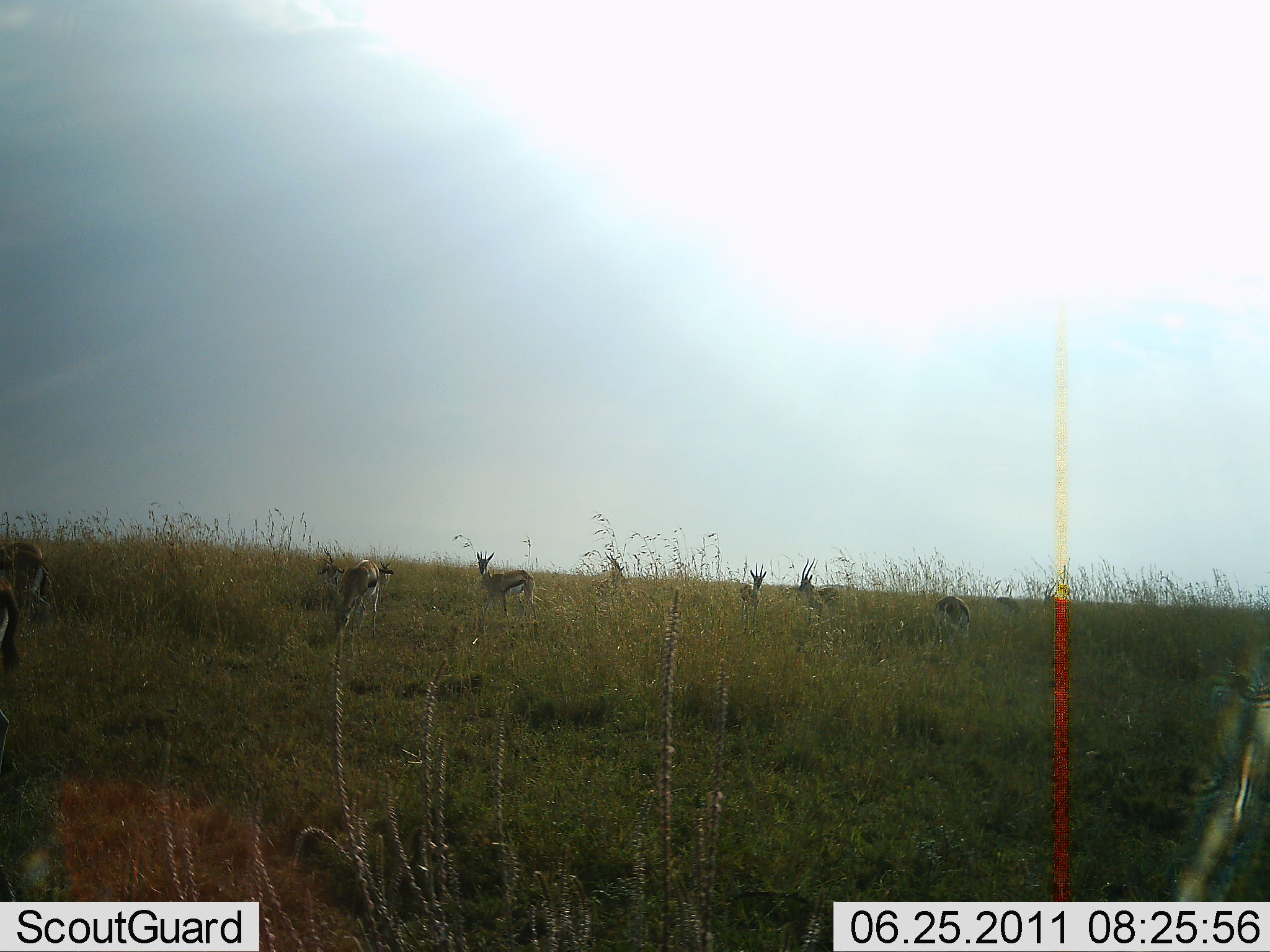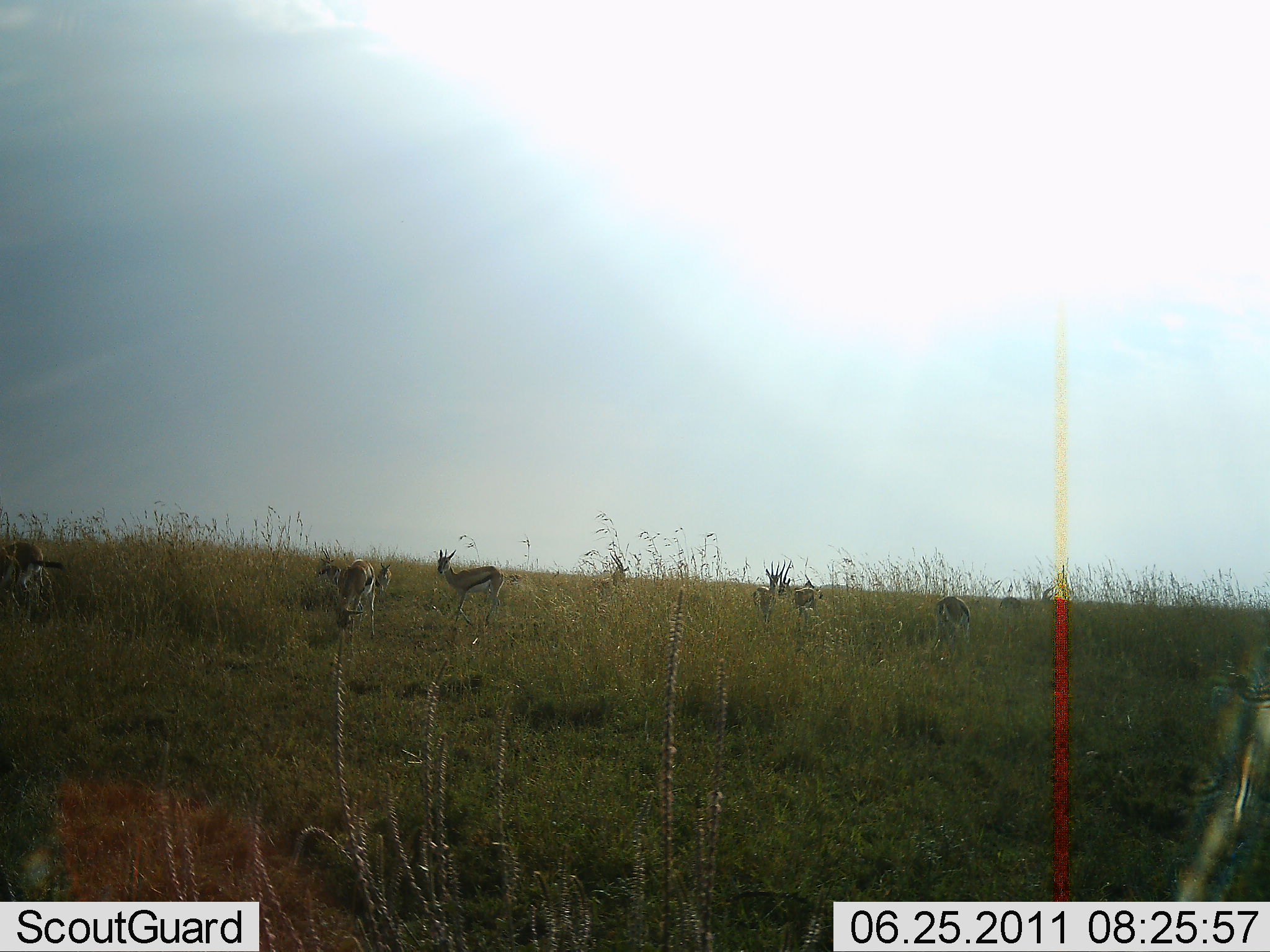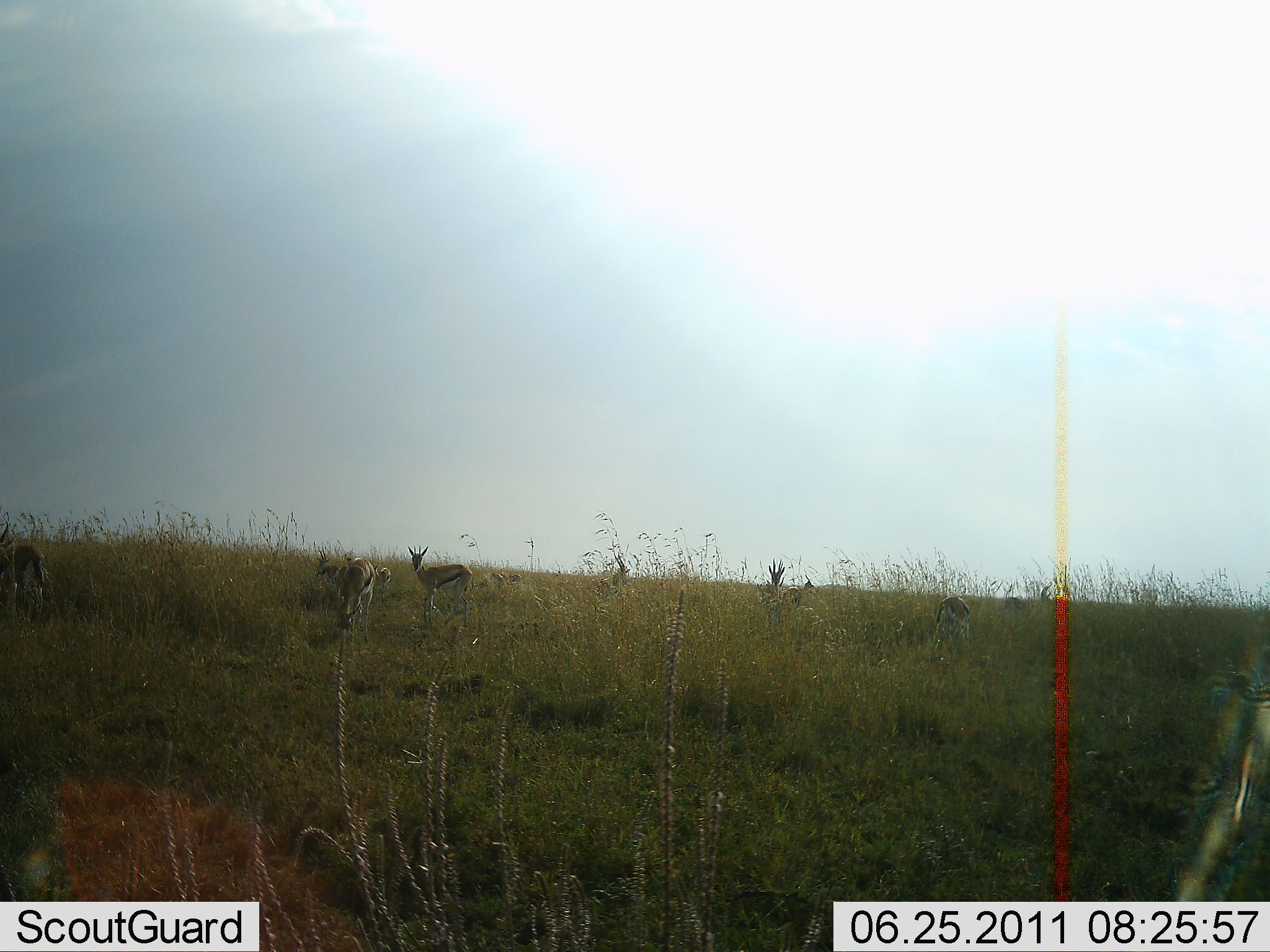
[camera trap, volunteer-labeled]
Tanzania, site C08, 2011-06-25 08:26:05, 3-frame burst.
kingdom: Animalia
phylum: Chordata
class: Mammalia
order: Artiodactyla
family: Bovidae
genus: Eudorcas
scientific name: Eudorcas thomsonii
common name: thomson's gazelle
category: gazellethomsons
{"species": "gazellethomsons (thomson's gazelle) (Eudorcas thomsonii)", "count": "8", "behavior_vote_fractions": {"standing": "27%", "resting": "0%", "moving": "82%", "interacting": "18%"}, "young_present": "0%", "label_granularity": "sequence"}